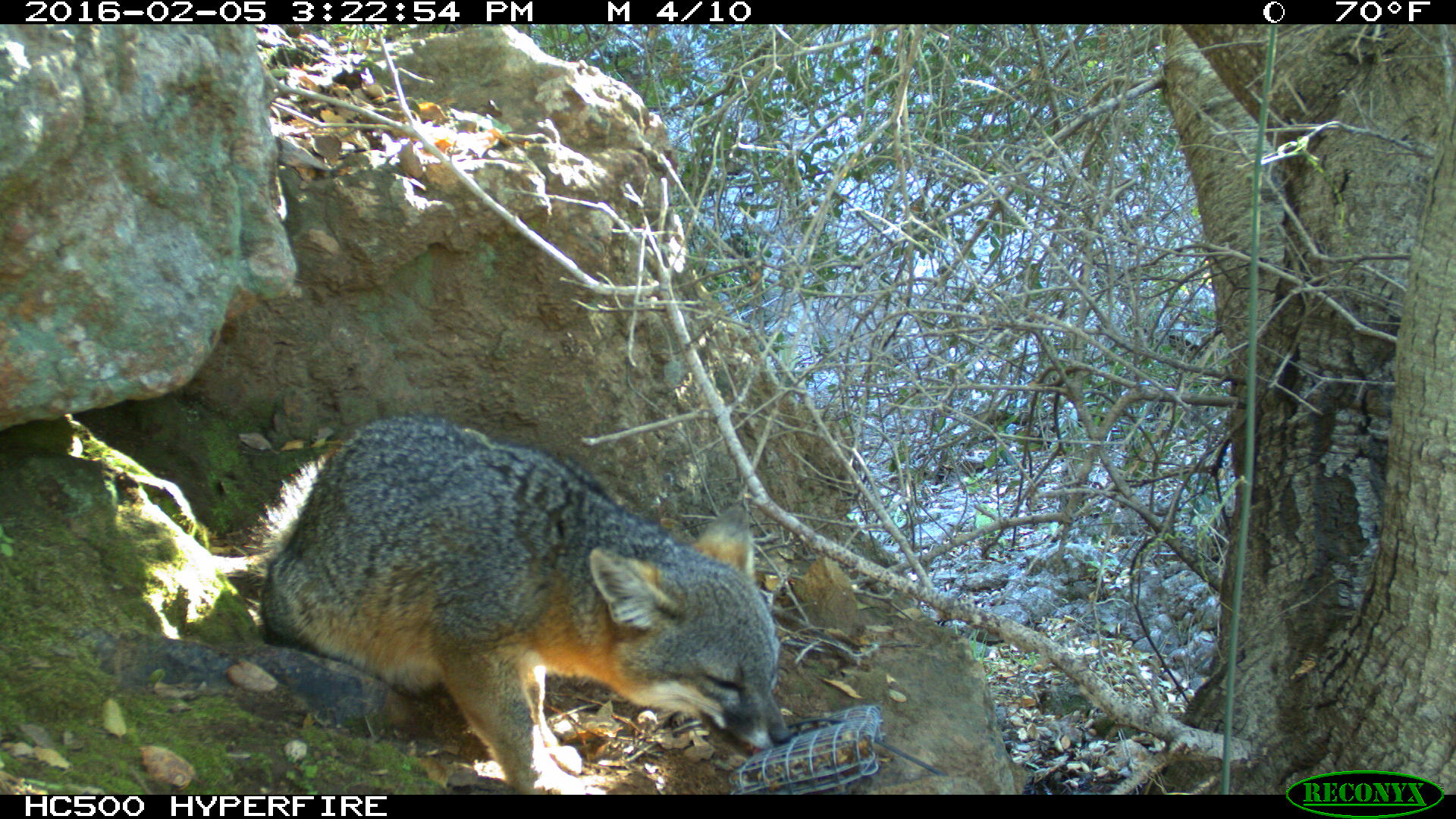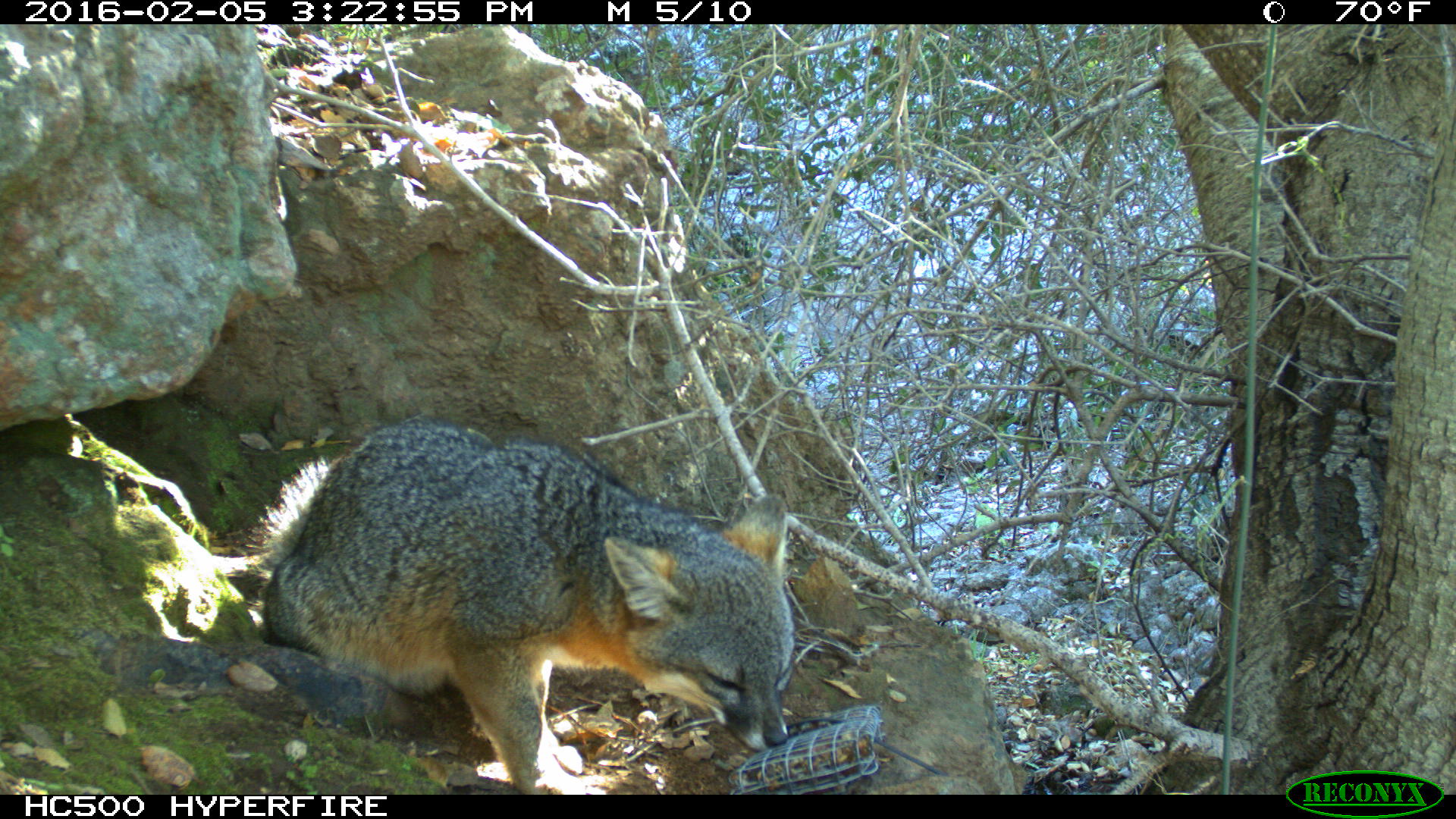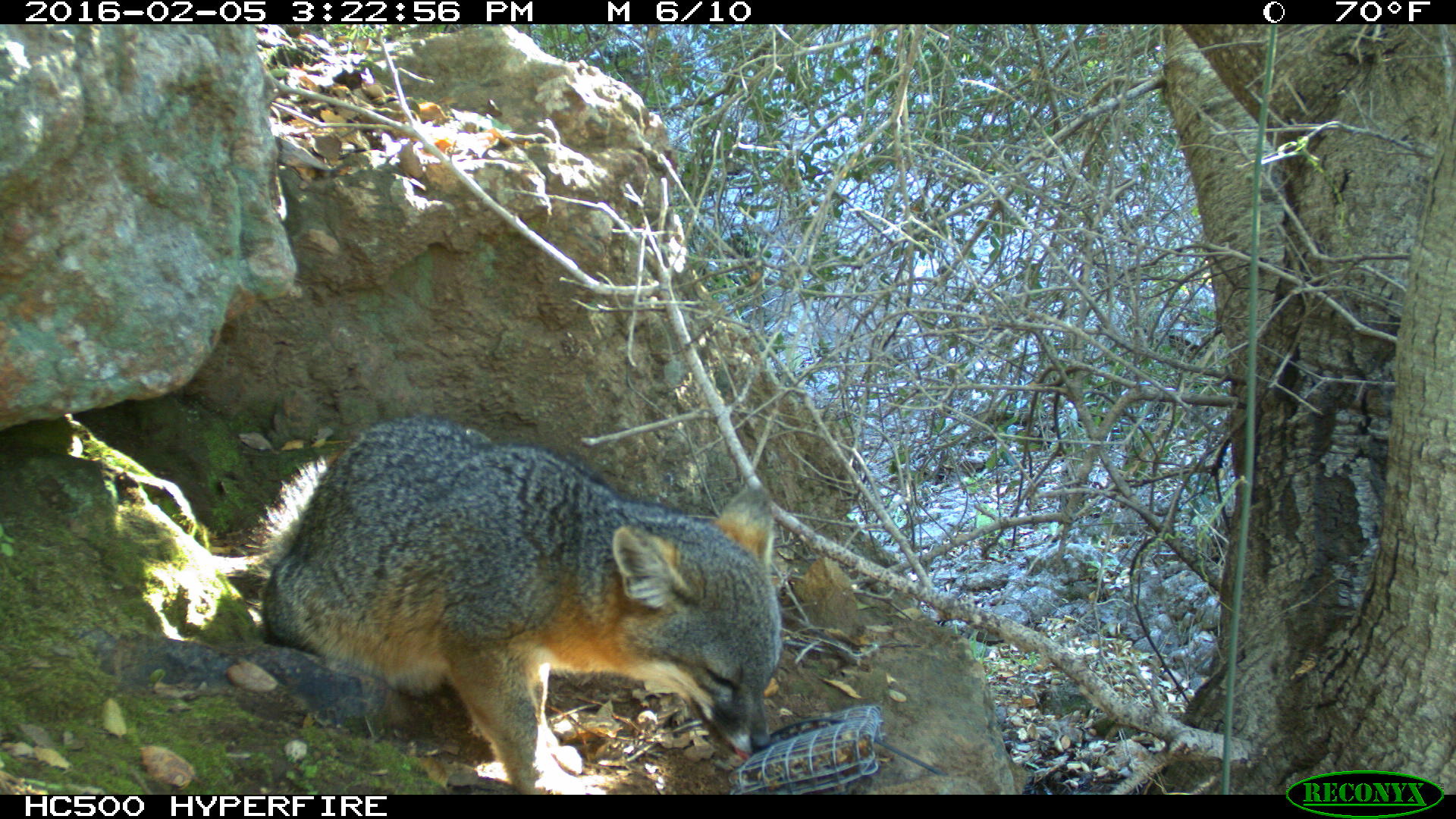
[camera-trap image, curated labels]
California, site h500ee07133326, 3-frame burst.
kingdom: Animalia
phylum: Chordata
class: Mammalia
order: Carnivora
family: Canidae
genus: Urocyon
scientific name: Urocyon littoralis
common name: island fox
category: fox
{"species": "fox (island fox) (Urocyon littoralis)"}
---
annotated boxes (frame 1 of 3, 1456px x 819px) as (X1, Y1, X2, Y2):
fox: (255, 415, 791, 792)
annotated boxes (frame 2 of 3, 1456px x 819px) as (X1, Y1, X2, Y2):
fox: (245, 414, 795, 793)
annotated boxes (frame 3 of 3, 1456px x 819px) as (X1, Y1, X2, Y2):
fox: (212, 416, 780, 795)